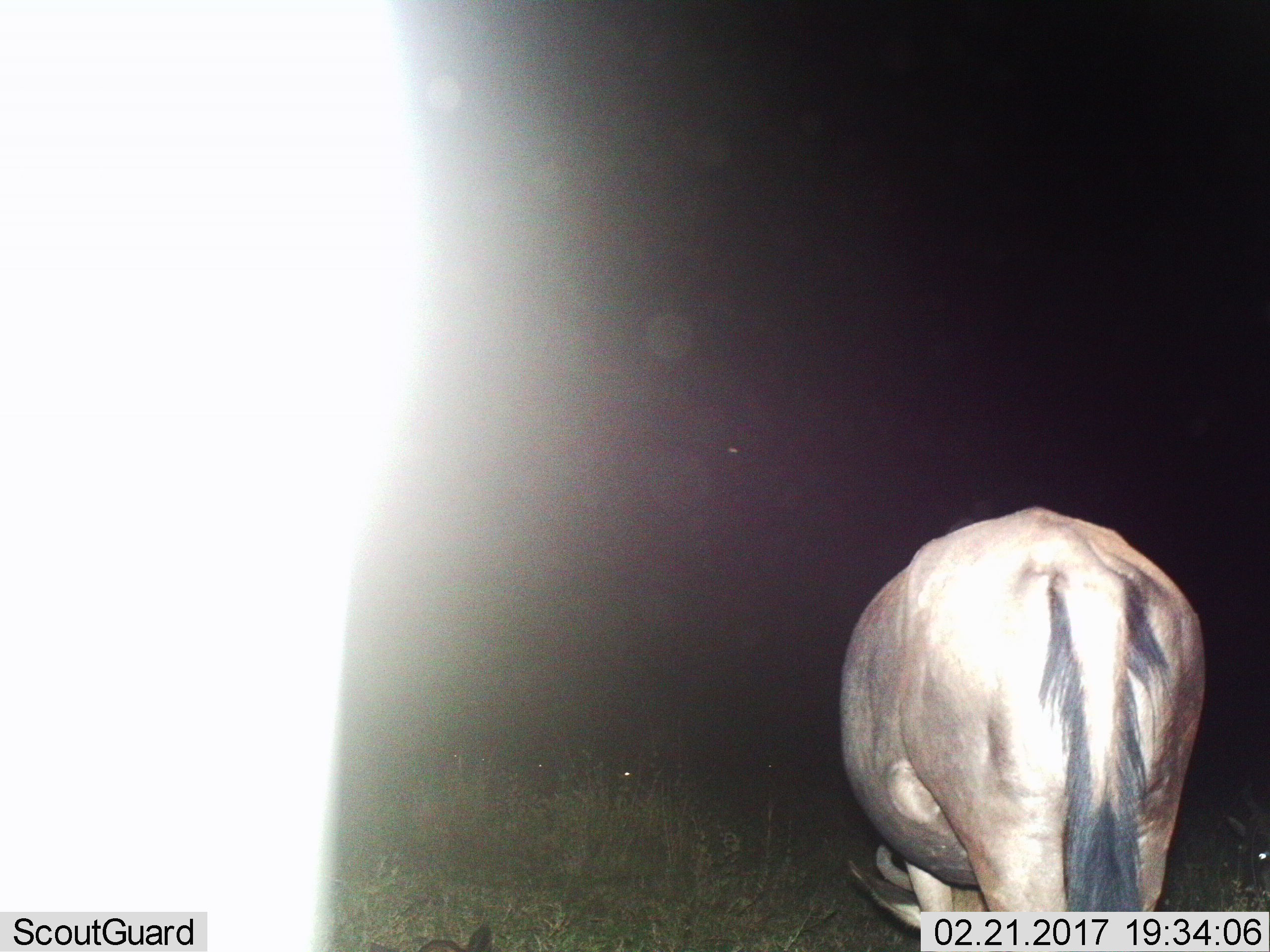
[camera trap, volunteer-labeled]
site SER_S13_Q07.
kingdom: Animalia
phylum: Chordata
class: Mammalia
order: Artiodactyla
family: Bovidae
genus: Connochaetes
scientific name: Connochaetes taurinus taurinus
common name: blue wildebeest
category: wildebeestblue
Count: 1.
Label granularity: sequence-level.